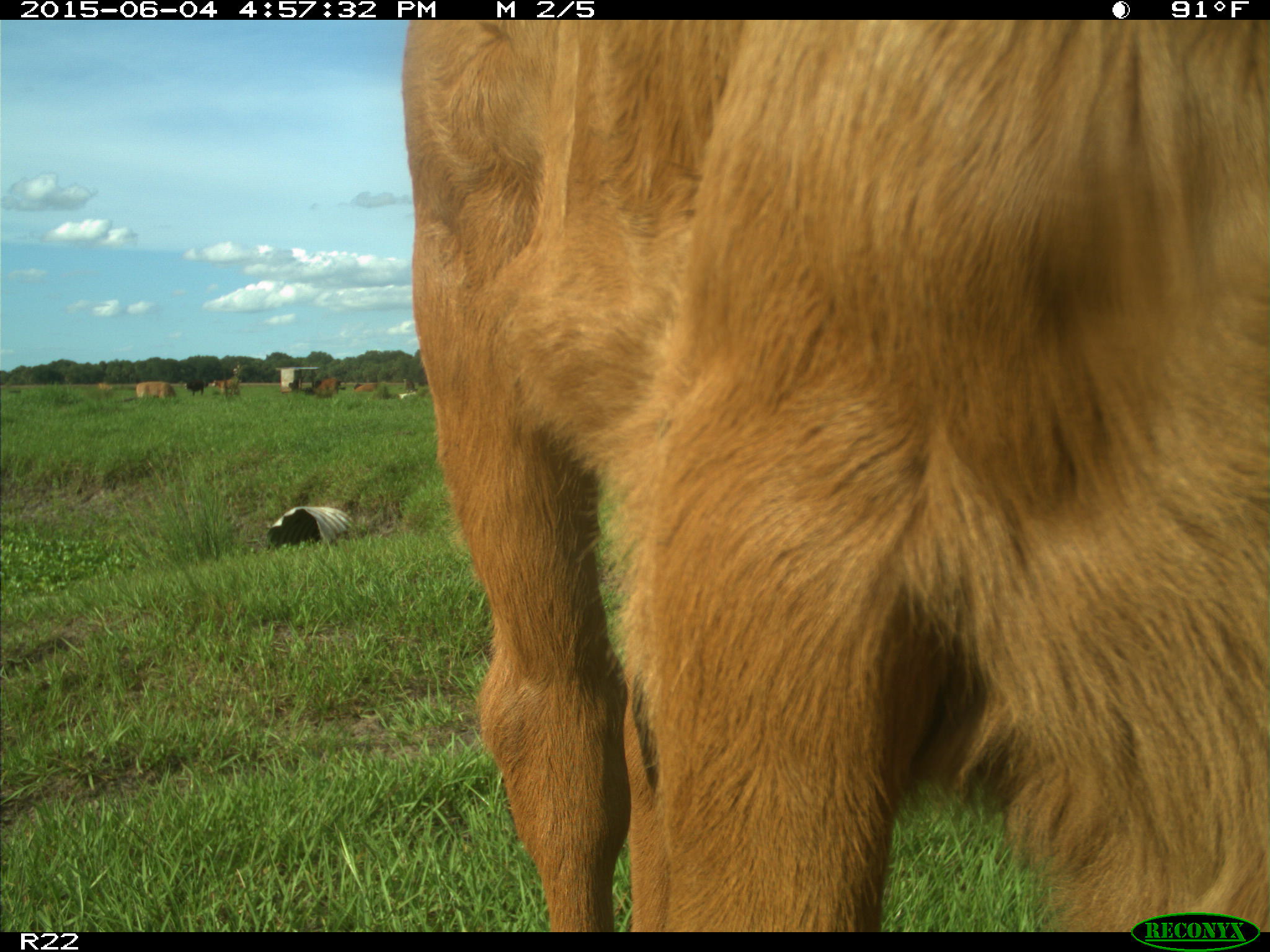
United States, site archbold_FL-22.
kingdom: Animalia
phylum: Chordata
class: Mammalia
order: Artiodactyla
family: Bovidae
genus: Bos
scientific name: Bos taurus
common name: domestic cow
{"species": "Bos taurus (domestic cow)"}